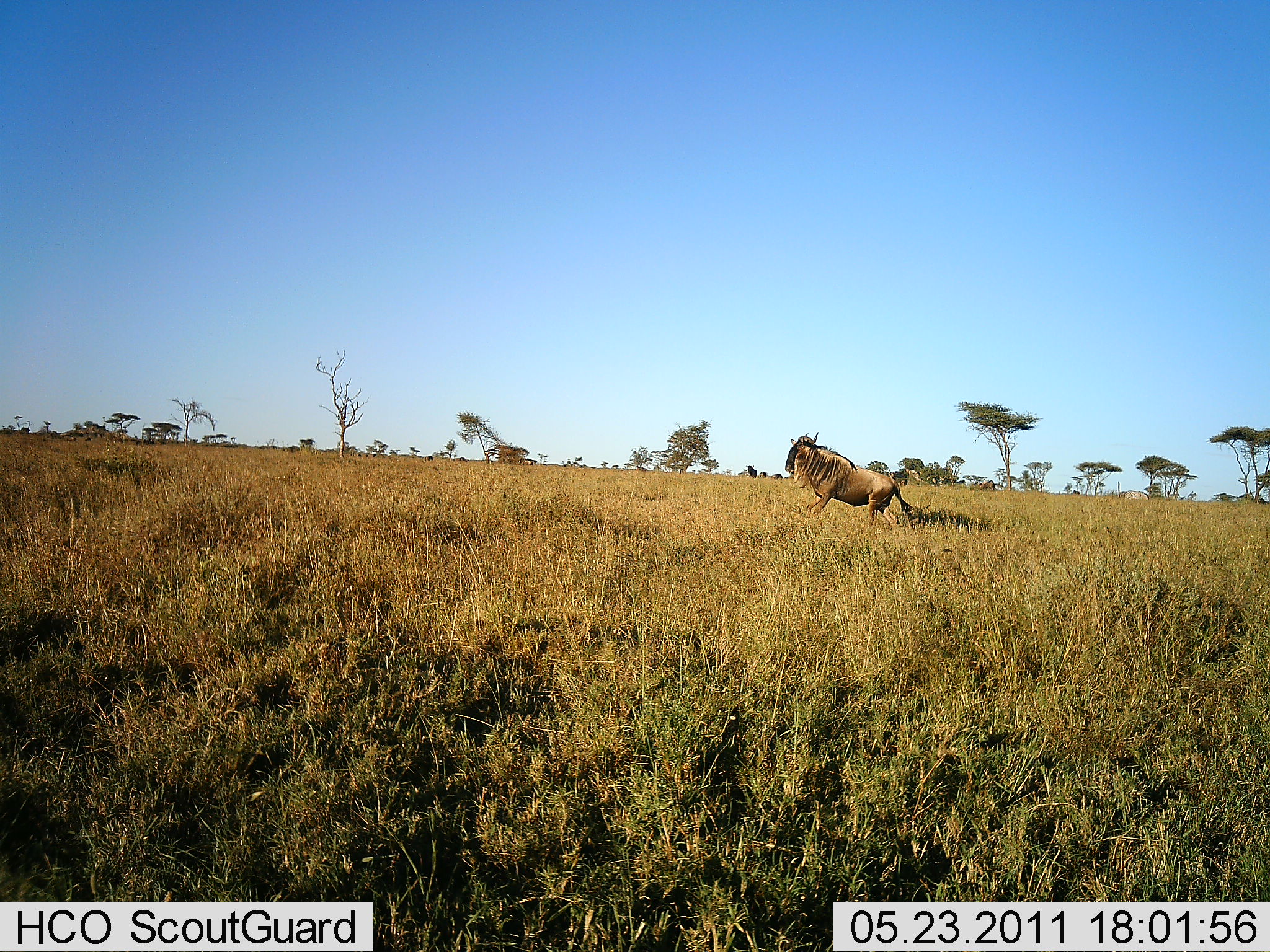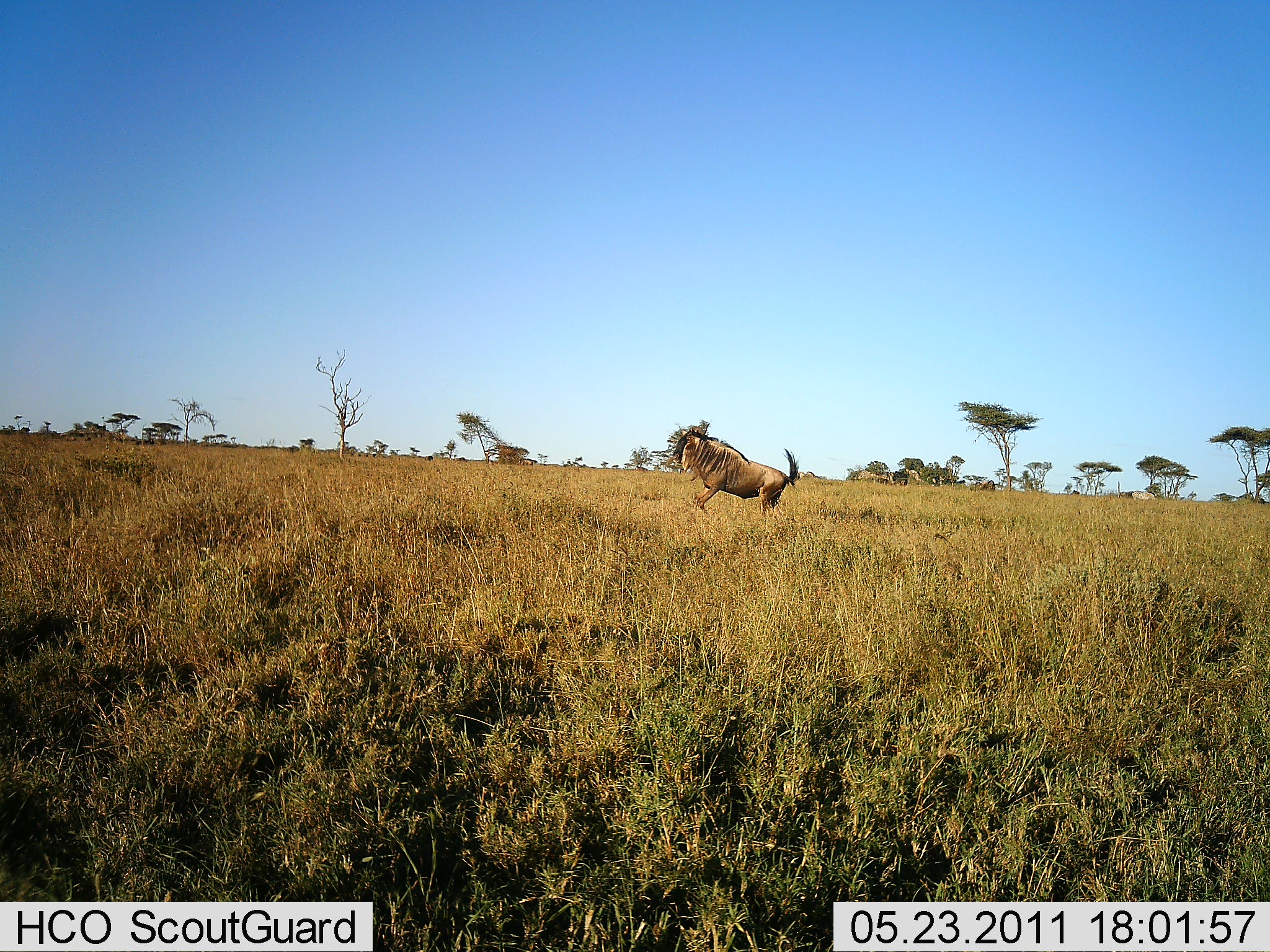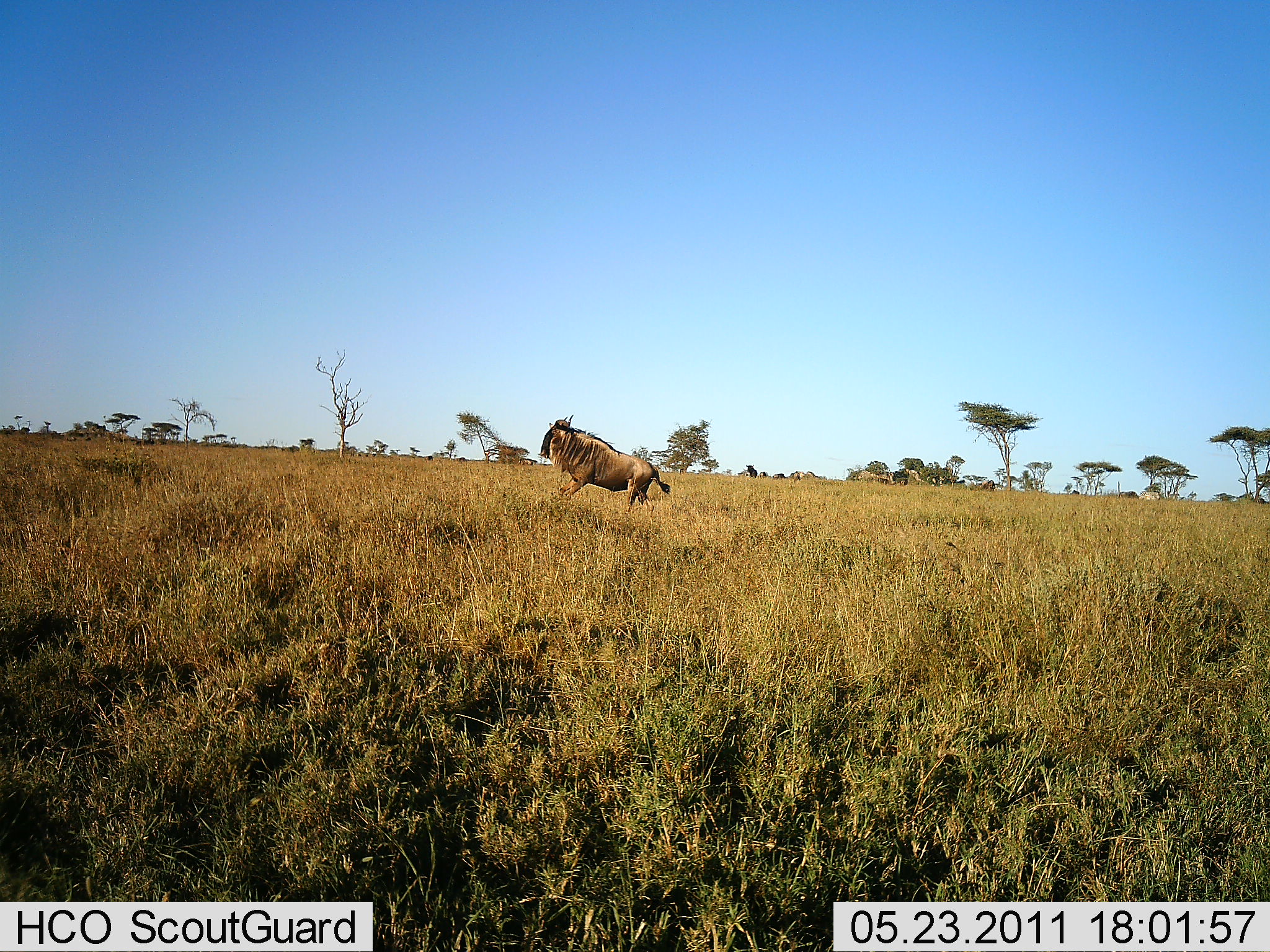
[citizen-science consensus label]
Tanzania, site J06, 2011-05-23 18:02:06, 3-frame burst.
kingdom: Animalia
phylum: Chordata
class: Mammalia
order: Artiodactyla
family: Bovidae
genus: Connochaetes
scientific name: Connochaetes taurinus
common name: blue wildebeest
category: wildebeest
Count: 1.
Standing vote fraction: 0%.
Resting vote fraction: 0%.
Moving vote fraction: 100%.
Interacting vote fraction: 0%.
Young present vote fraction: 0%.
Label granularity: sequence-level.